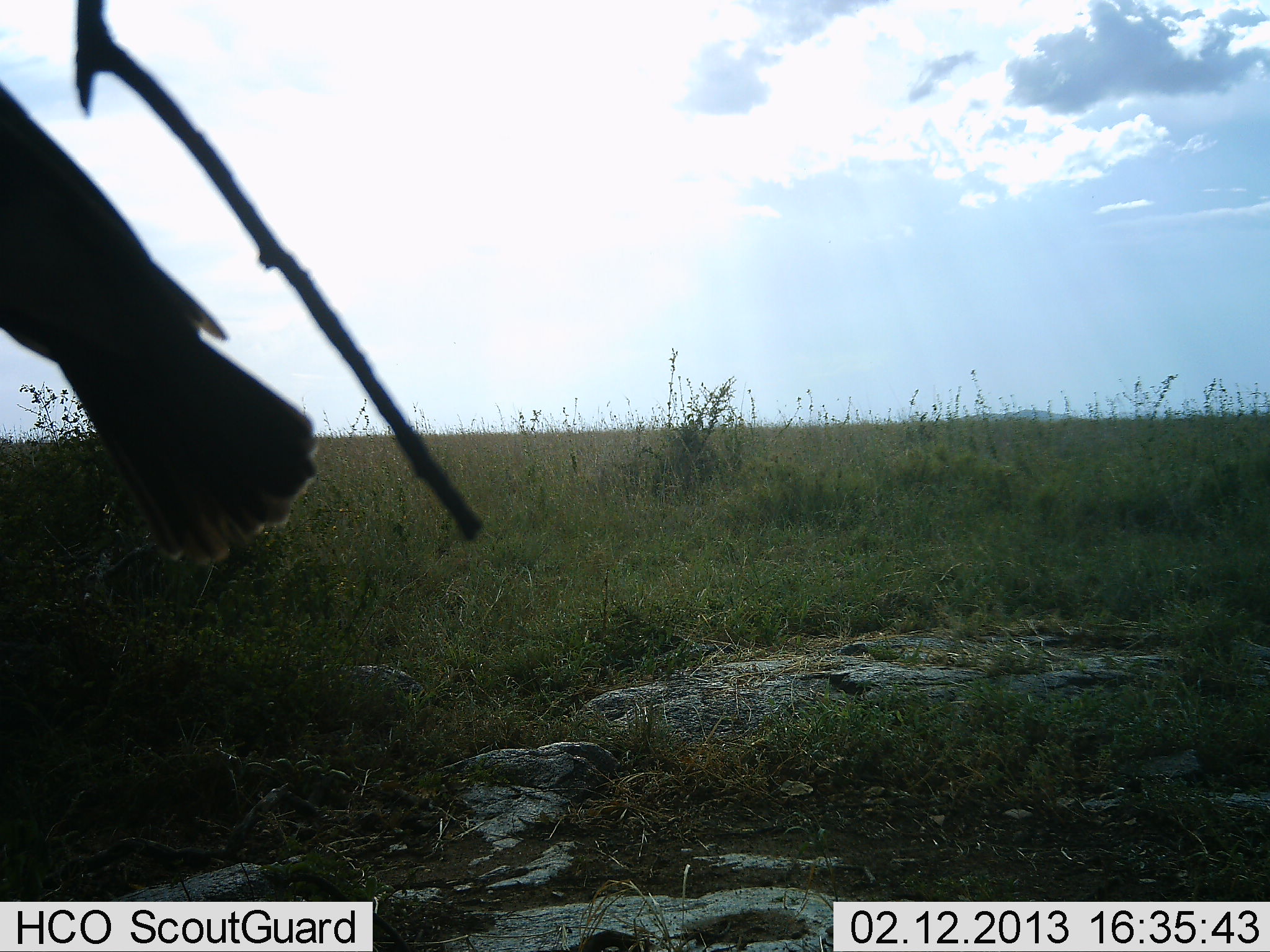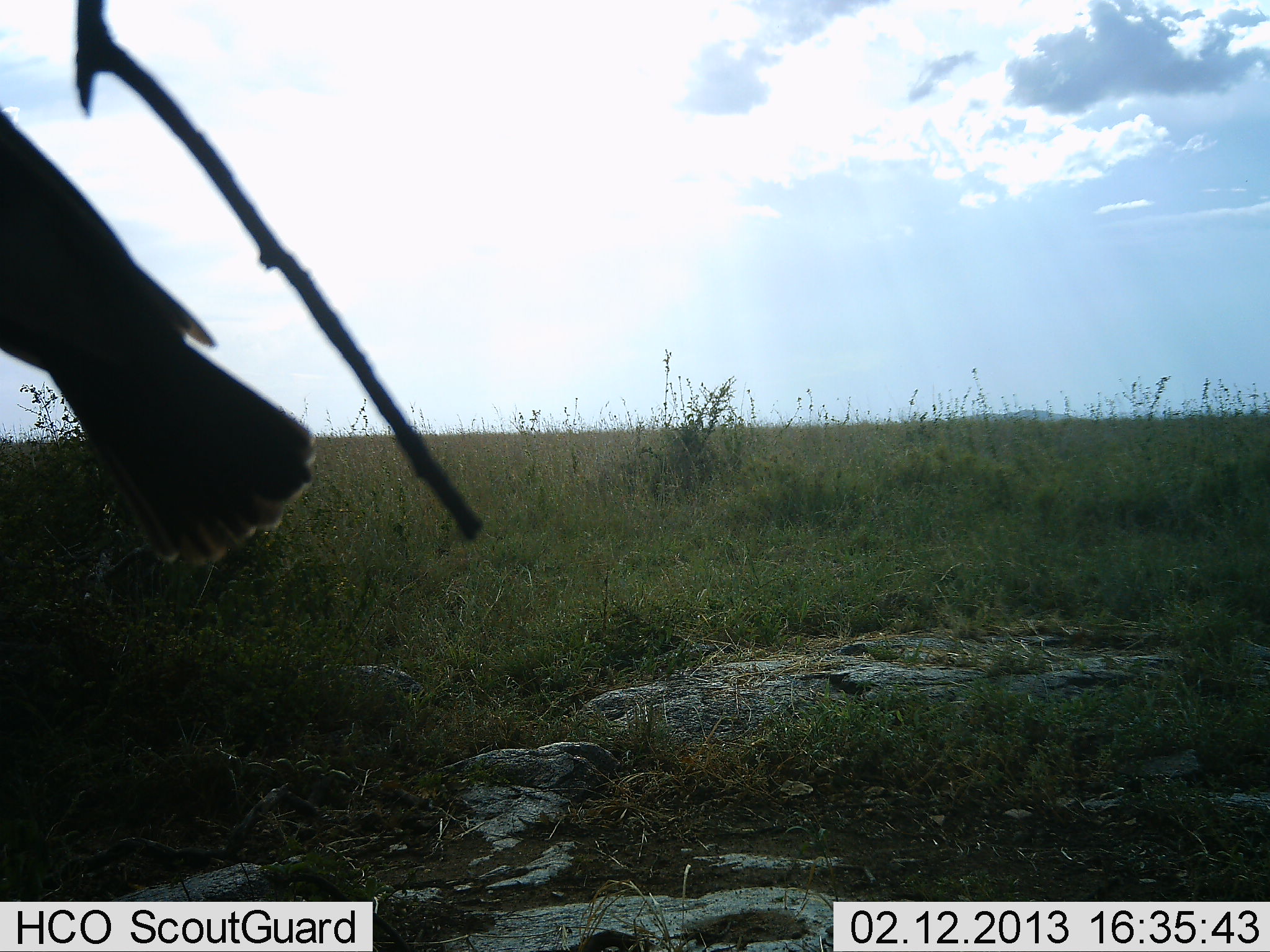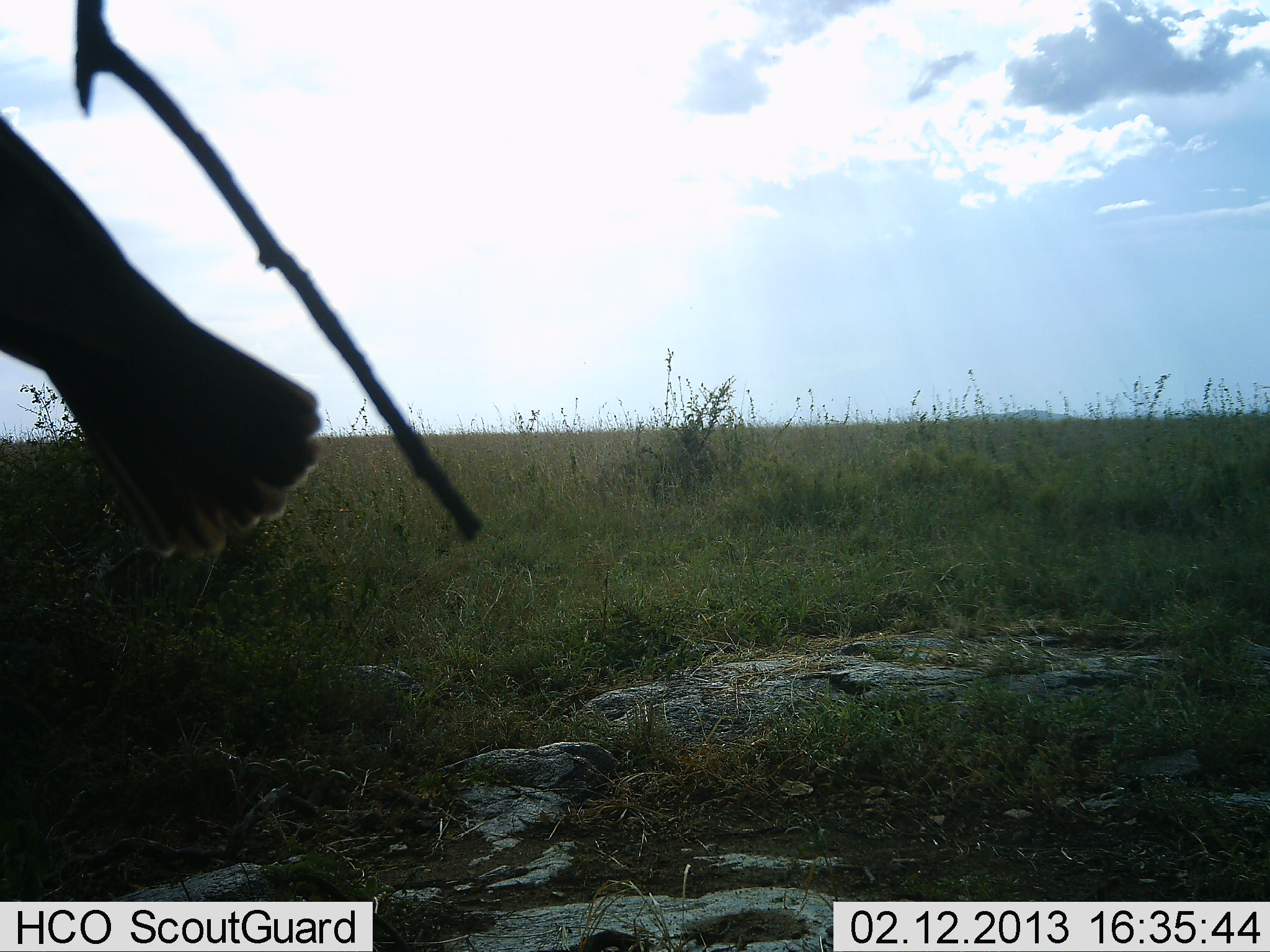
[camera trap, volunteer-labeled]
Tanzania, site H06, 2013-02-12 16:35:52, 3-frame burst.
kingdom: Animalia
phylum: Chordata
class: Aves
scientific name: Aves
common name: bird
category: otherbird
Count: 1.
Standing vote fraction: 68%.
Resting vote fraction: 36%.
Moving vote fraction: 0%.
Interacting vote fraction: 0%.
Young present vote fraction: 0%.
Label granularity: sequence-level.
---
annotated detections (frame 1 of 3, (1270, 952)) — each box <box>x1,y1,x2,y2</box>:
animal: <box>0,83,322,567</box>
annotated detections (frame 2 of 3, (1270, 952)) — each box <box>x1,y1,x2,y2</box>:
animal: <box>0,108,321,572</box>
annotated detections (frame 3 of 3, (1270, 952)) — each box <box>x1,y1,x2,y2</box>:
animal: <box>0,115,321,562</box>